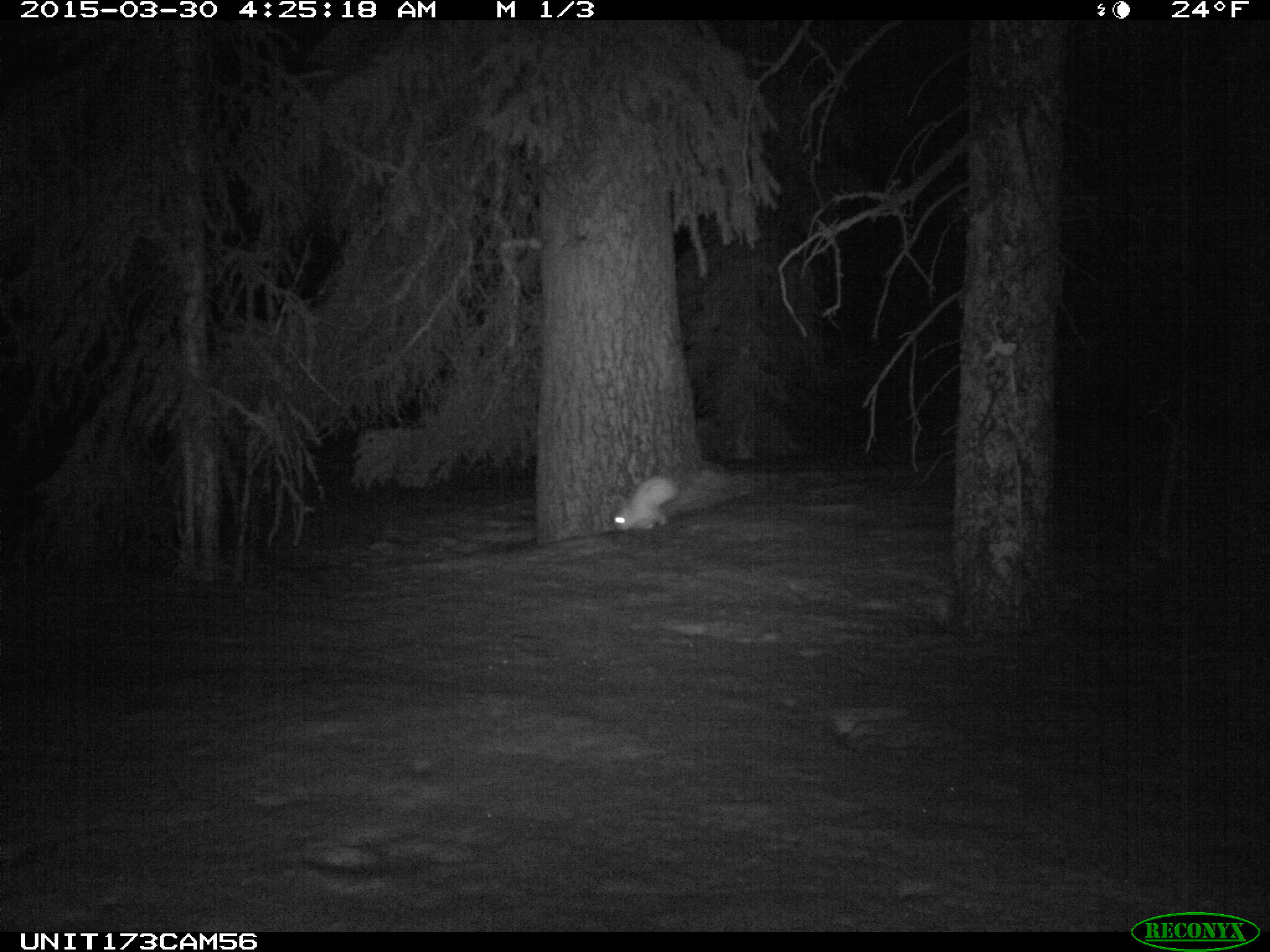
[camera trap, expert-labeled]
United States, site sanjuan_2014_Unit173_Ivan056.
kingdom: Animalia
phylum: Chordata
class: Mammalia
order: Lagomorpha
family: Leporidae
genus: Lepus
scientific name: Lepus americanus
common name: snowshoe hare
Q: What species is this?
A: Lepus americanus (snowshoe hare).